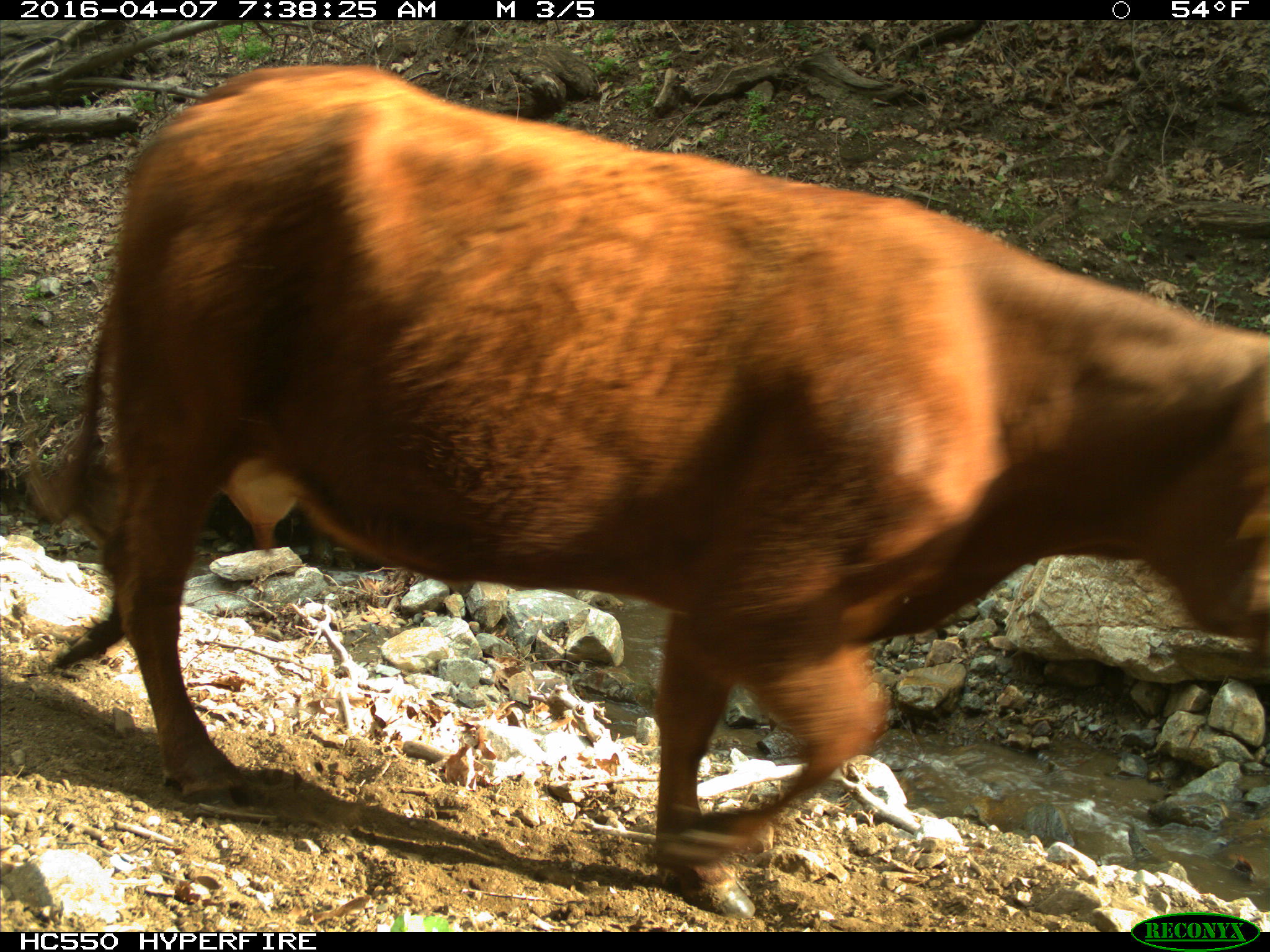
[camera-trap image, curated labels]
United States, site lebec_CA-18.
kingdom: Animalia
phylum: Chordata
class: Mammalia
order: Artiodactyla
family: Bovidae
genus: Bos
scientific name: Bos taurus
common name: domestic cow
Bos taurus (domestic cow).